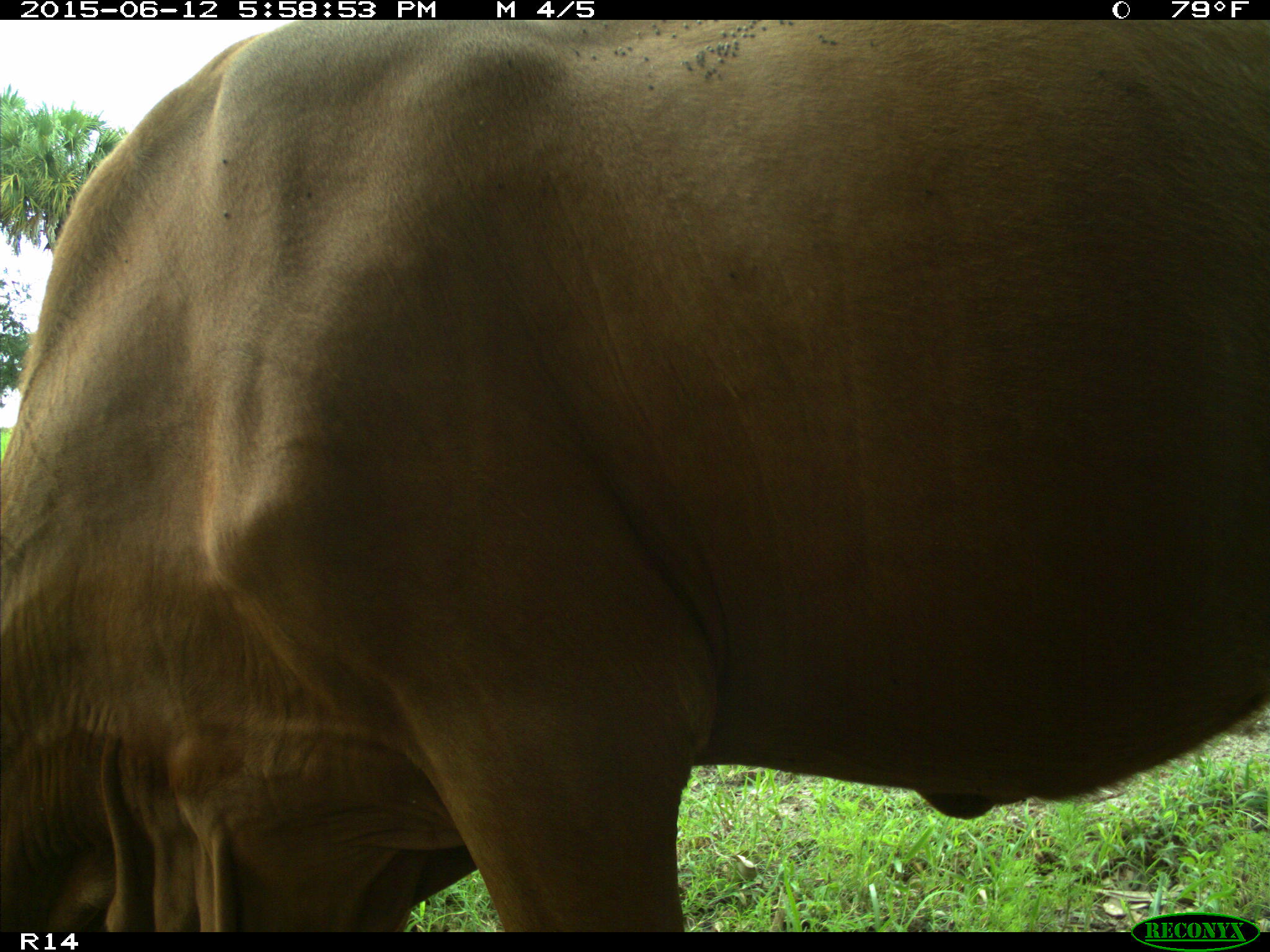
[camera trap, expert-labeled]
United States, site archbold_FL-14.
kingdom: Animalia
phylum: Chordata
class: Mammalia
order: Artiodactyla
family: Bovidae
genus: Bos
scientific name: Bos taurus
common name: domestic cow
Bos taurus (domestic cow).